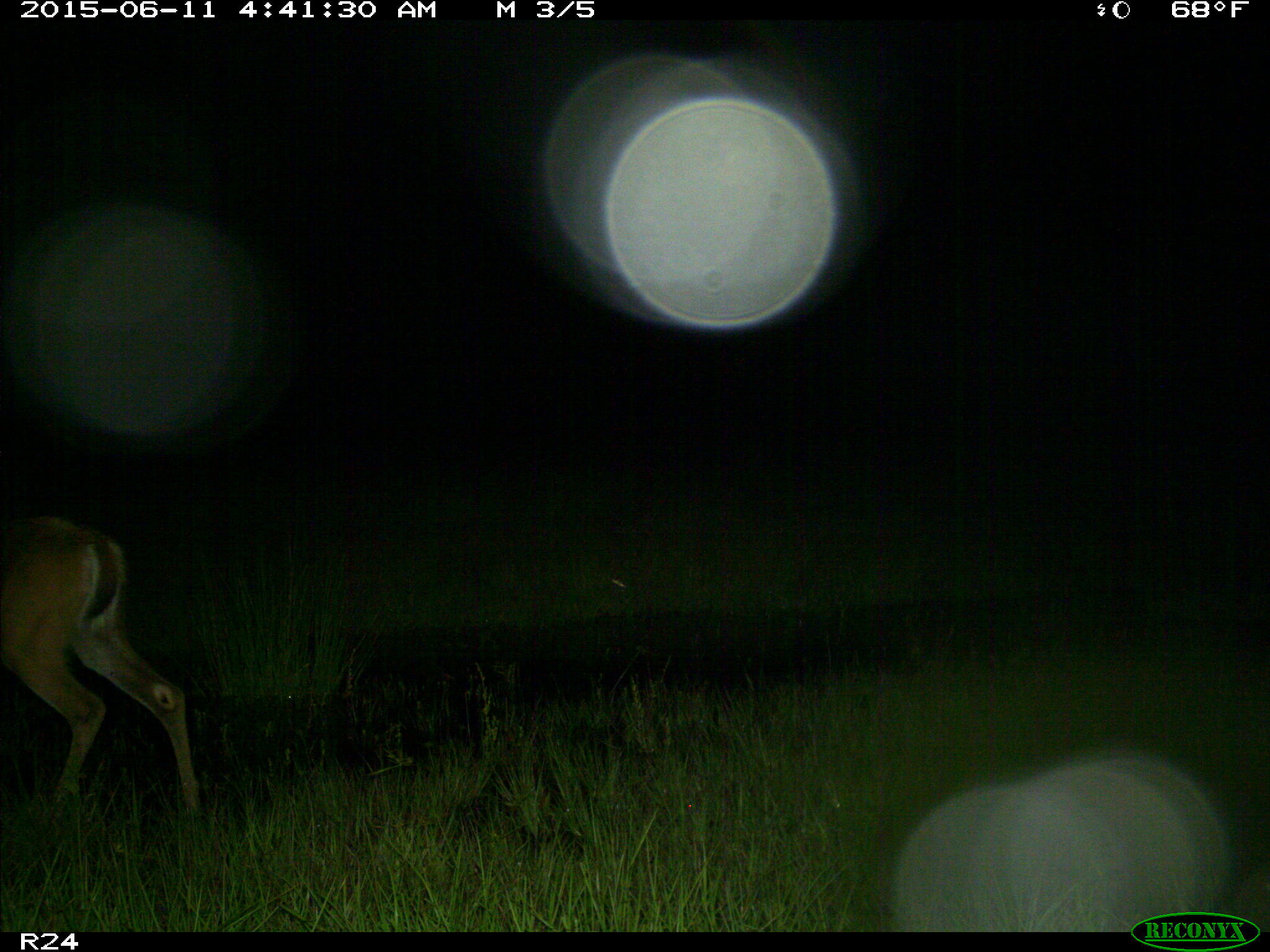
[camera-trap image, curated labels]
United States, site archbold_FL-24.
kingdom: Animalia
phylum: Chordata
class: Mammalia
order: Artiodactyla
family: Bovidae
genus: Bos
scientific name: Bos taurus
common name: domestic cow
Bos taurus (domestic cow).